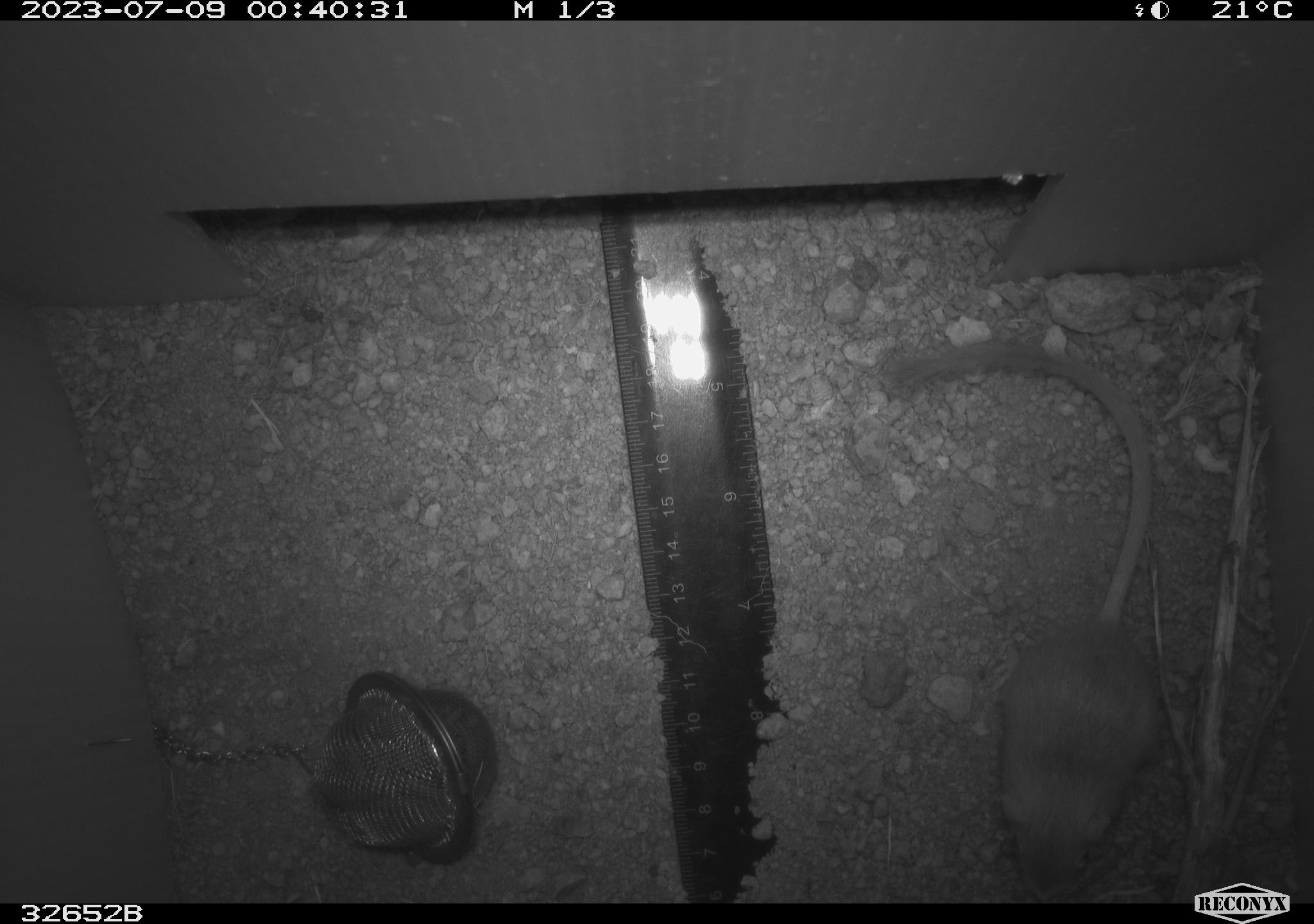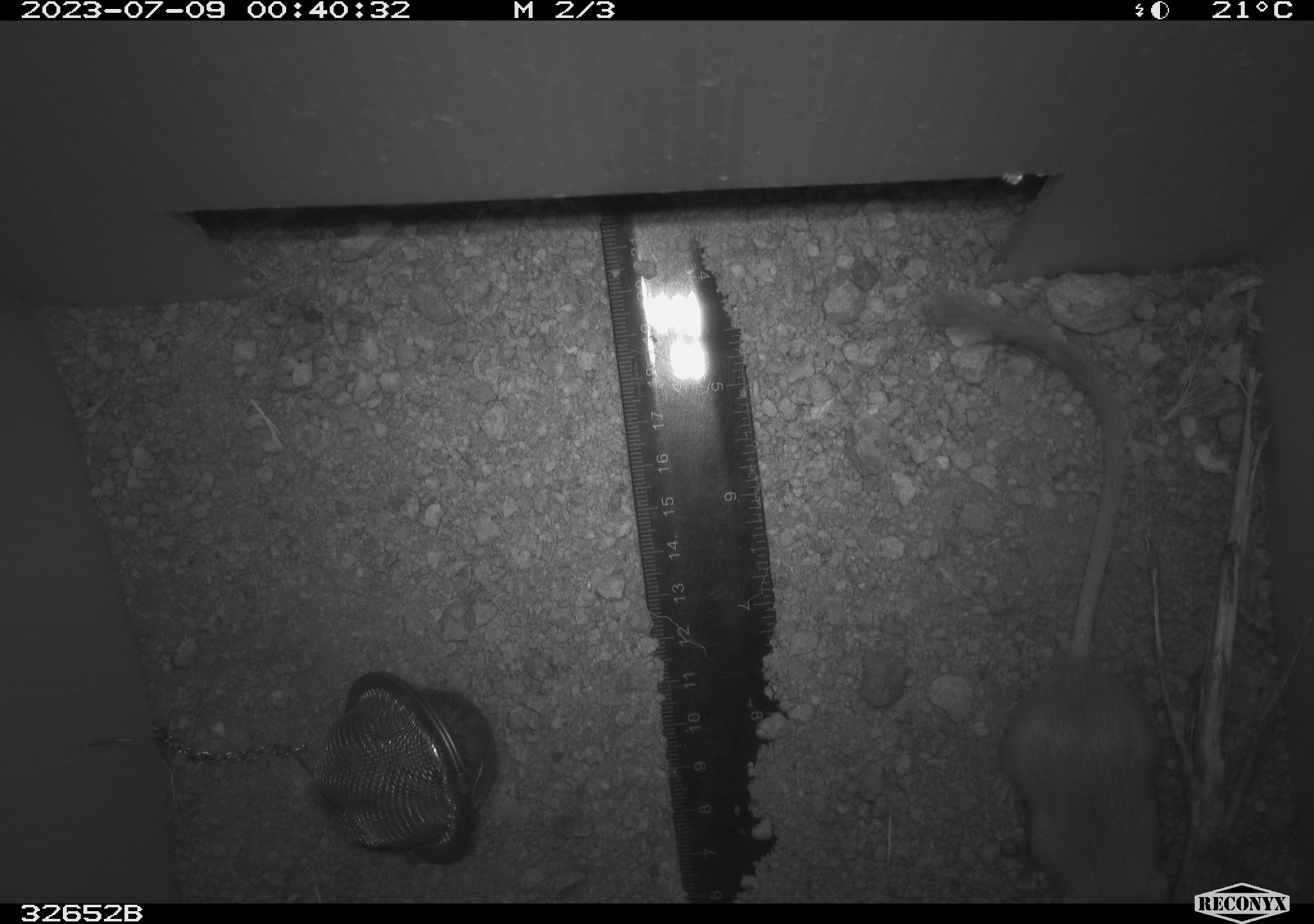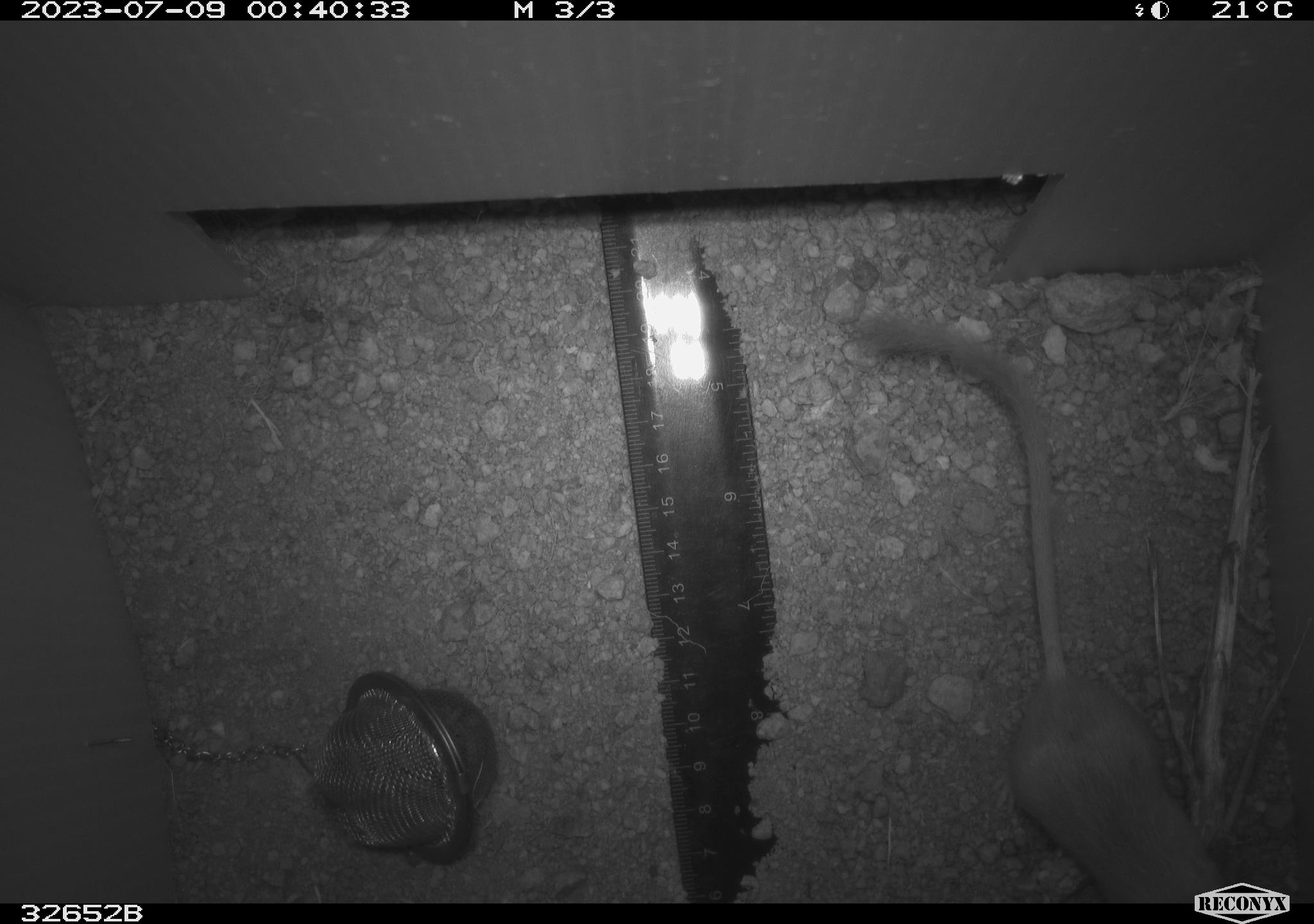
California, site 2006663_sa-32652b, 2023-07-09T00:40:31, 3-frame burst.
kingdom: Animalia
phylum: Chordata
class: Mammalia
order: Rodentia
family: Heteromyidae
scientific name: Heteromyidae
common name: kangaroo rats and pocket mice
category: heteromyidae family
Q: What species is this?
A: Heteromyidae family (kangaroo rats and pocket mice) (Heteromyidae).